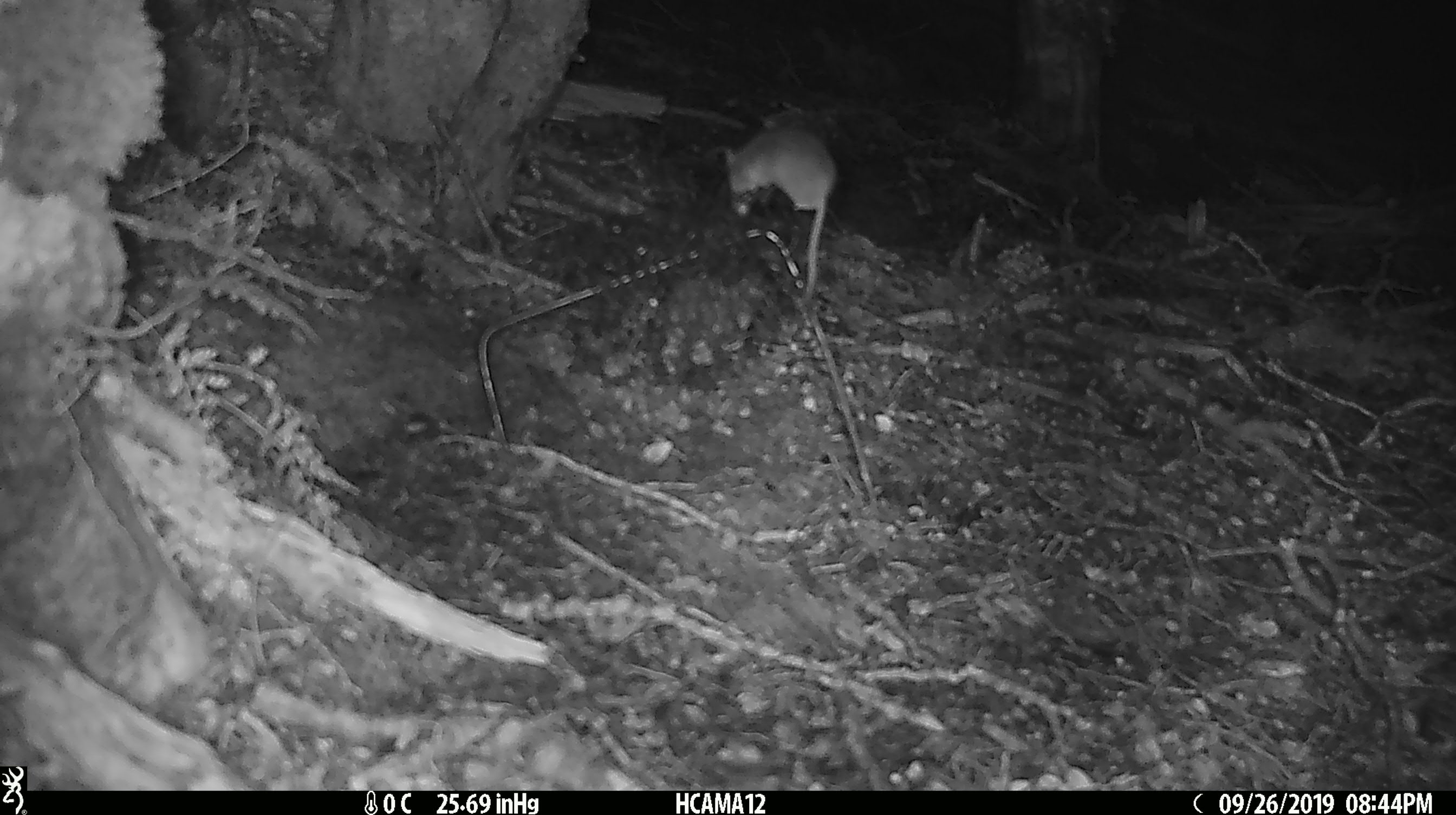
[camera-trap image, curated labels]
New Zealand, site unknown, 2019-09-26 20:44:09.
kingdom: Animalia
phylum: Chordata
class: Mammalia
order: Rodentia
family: Muridae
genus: Mus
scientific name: Mus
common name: mouse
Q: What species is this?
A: Mouse (Mus).